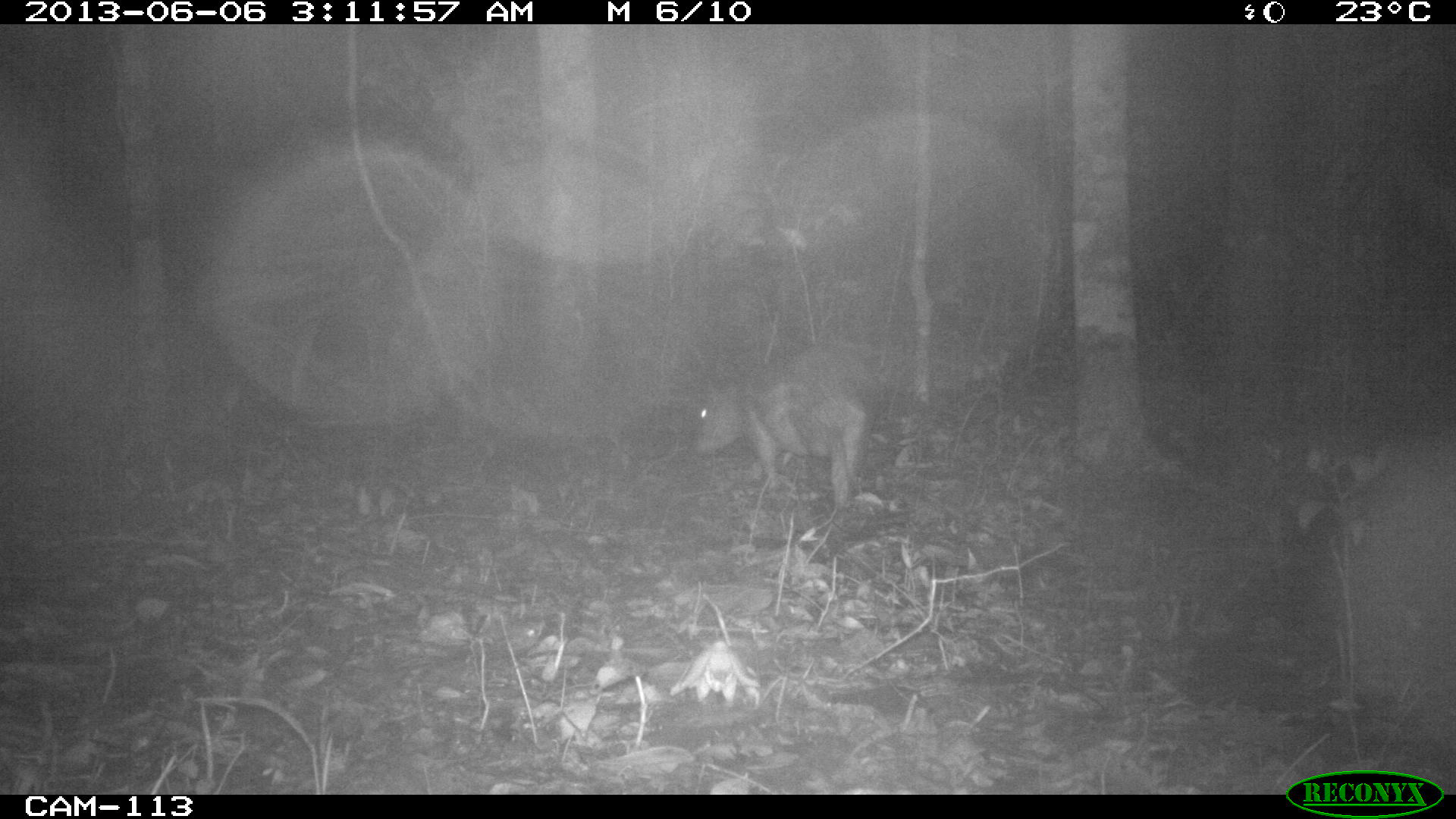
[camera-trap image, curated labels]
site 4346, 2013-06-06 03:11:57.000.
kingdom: Animalia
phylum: Chordata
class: Mammalia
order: Rodentia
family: Cuniculidae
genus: Cuniculus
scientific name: Cuniculus paca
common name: lowland paca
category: agouti paca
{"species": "agouti paca (lowland paca) (Cuniculus paca)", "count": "1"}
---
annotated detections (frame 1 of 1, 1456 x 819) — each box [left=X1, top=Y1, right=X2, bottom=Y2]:
agouti paca: [left=692, top=338, right=870, bottom=510]